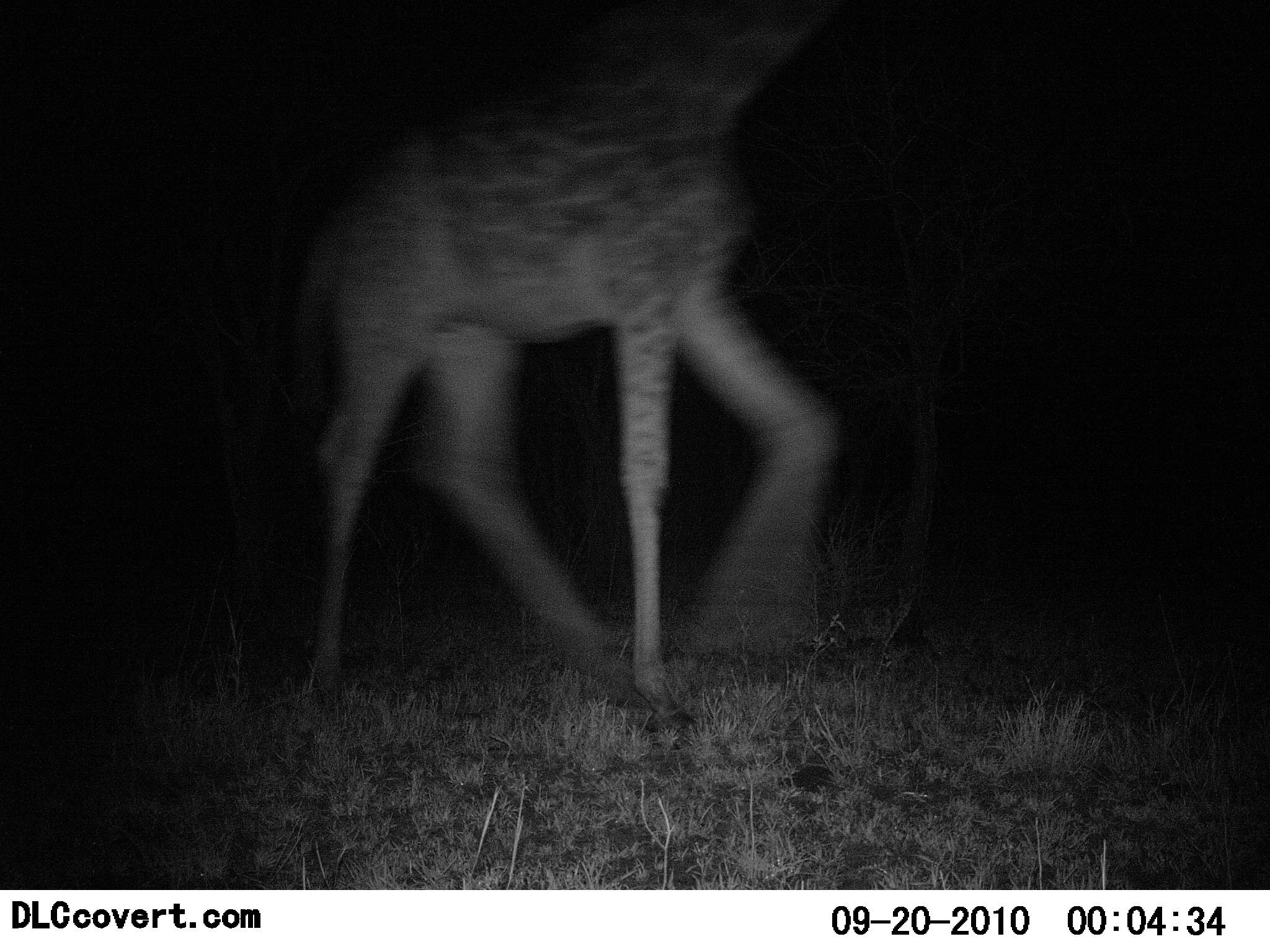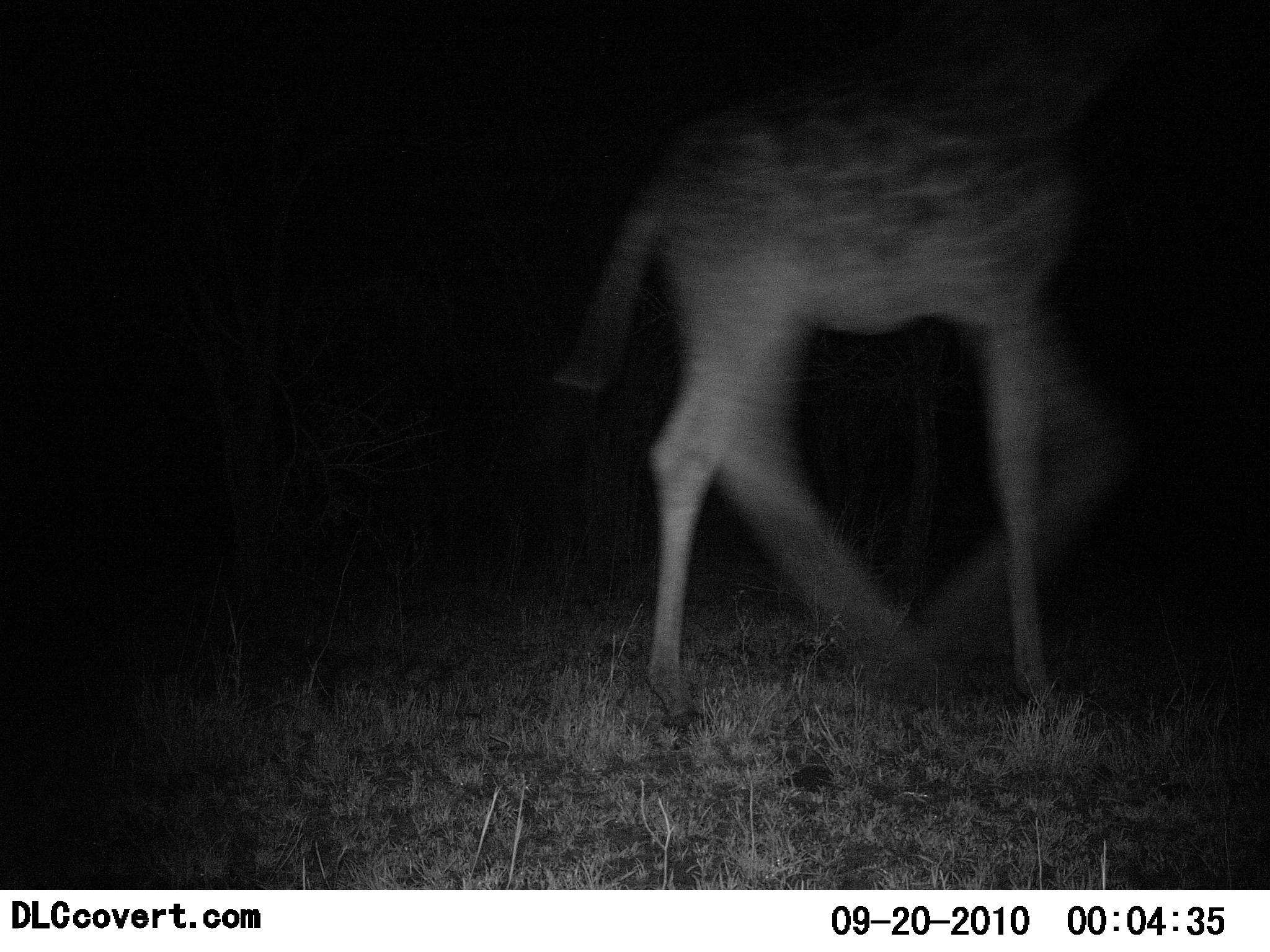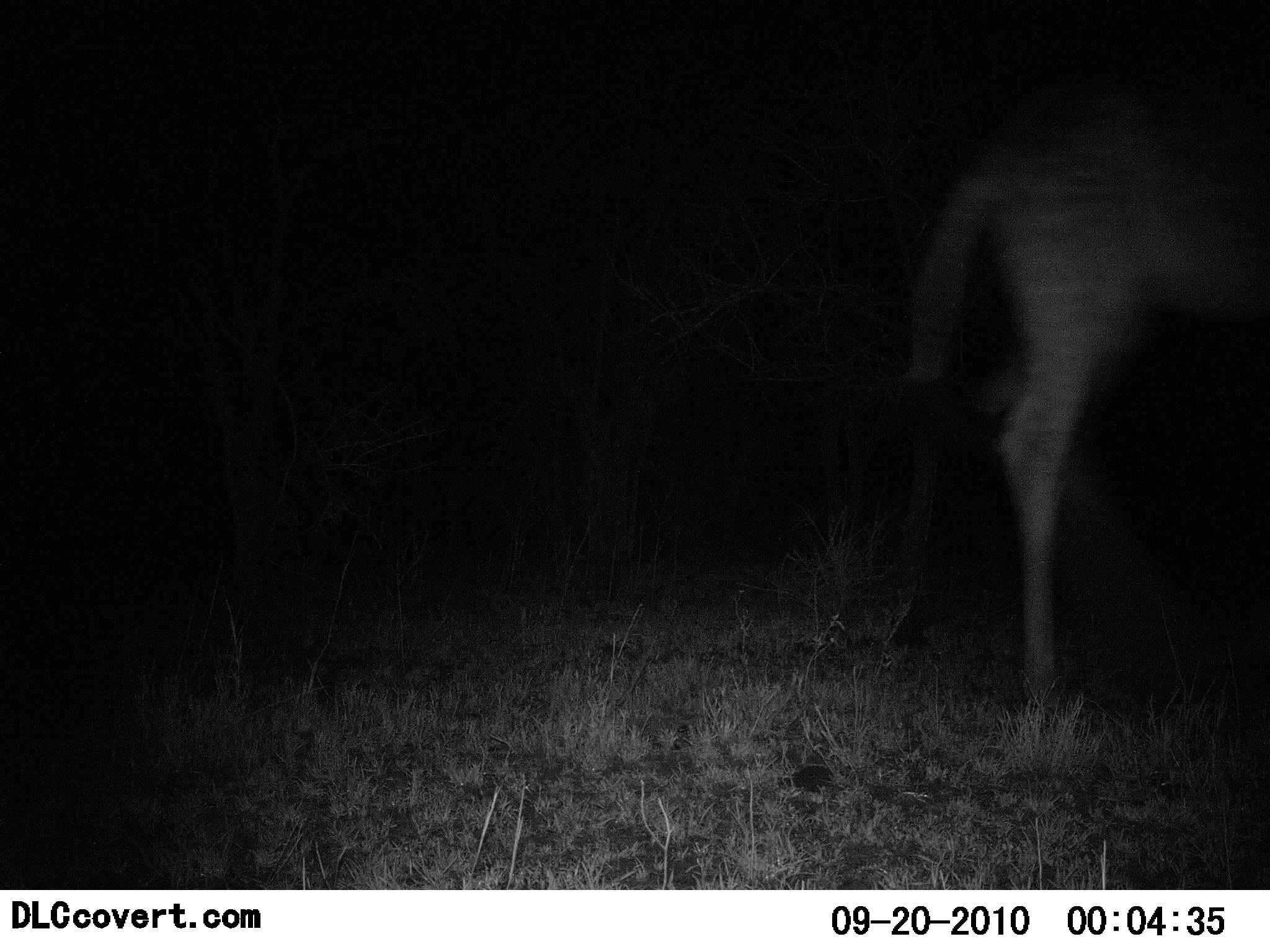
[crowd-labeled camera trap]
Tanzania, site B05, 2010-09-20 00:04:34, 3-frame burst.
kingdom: Animalia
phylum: Chordata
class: Mammalia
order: Artiodactyla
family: Giraffidae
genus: Giraffa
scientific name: Giraffa camelopardalis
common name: giraffe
Giraffe (Giraffa camelopardalis), count 1. Behavior (volunteer vote fractions): standing 0%, resting 0%, moving 100%, interacting 0%. Young present (vote fraction): 0%. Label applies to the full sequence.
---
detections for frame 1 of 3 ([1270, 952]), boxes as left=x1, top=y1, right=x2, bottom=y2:
animal: left=298, top=1, right=845, bottom=719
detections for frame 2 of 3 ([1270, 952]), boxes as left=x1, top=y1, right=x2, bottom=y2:
animal: left=550, top=0, right=1140, bottom=731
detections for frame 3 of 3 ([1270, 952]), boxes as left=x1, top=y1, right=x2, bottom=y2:
animal: left=890, top=0, right=1270, bottom=728